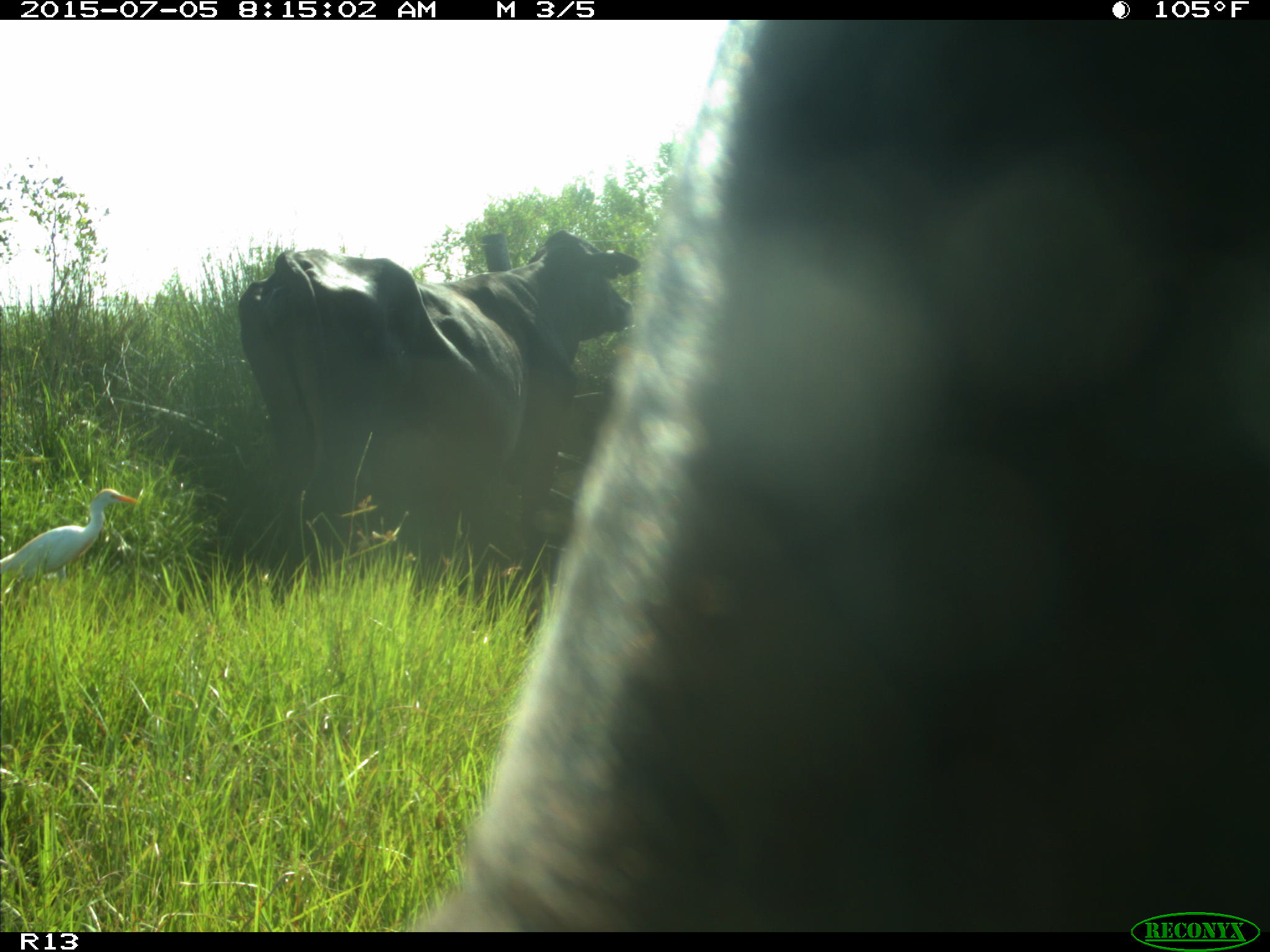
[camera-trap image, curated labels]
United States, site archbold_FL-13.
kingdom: Animalia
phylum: Chordata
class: Mammalia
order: Artiodactyla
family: Bovidae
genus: Bos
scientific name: Bos taurus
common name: domestic cow